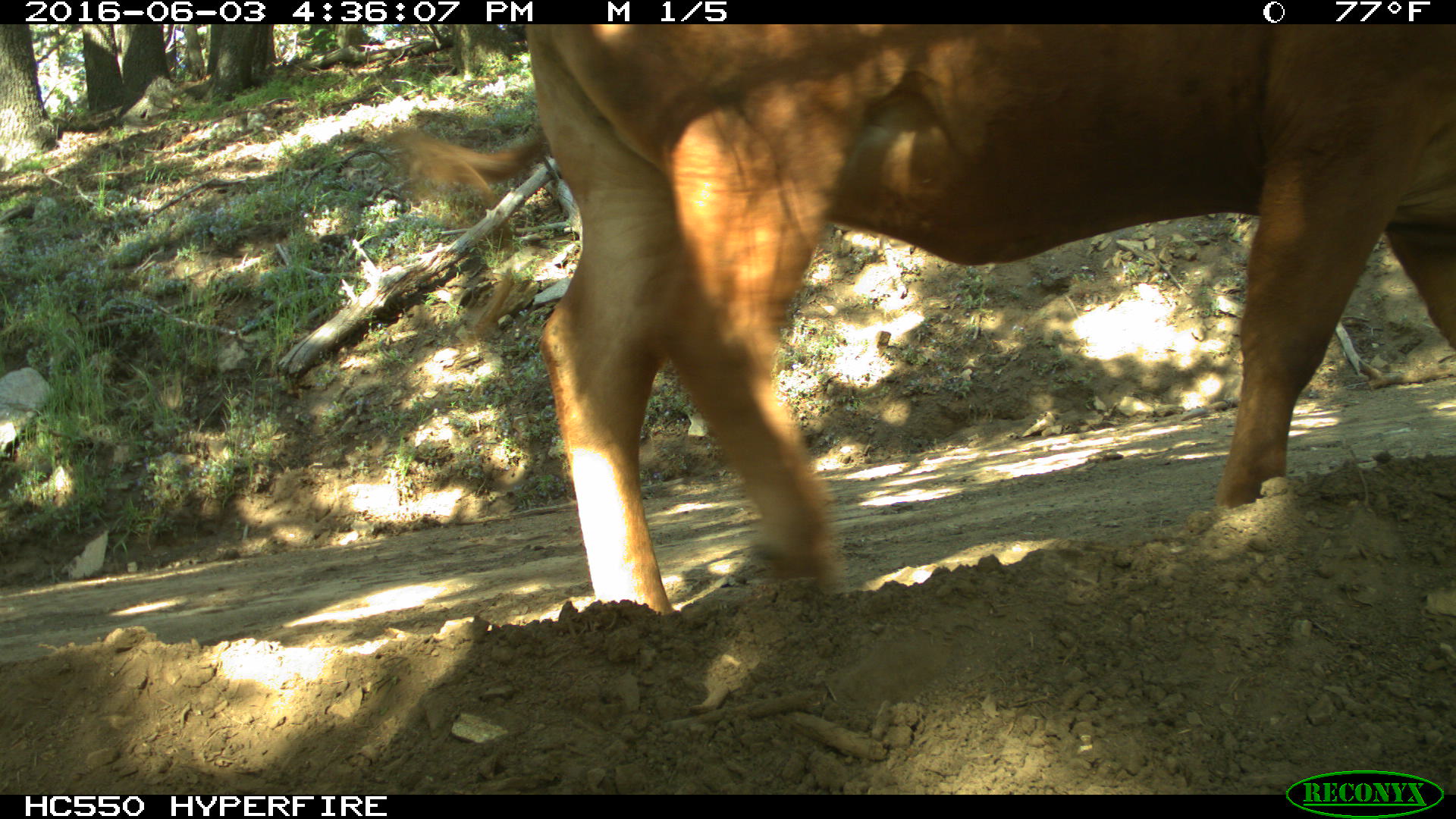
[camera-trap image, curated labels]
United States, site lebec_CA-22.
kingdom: Animalia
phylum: Chordata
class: Mammalia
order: Artiodactyla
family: Bovidae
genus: Bos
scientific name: Bos taurus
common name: domestic cow